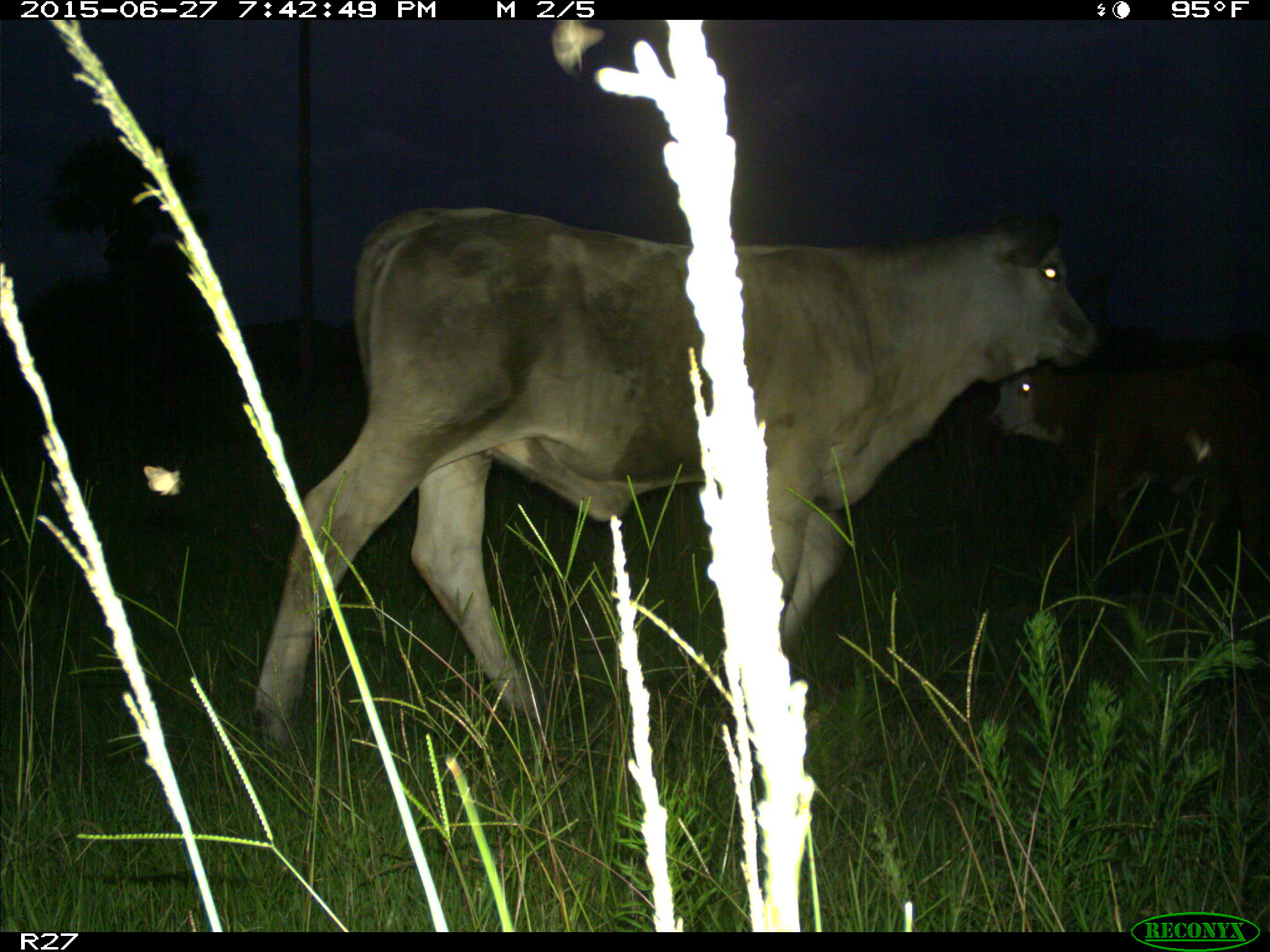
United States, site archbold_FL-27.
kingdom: Animalia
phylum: Chordata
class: Mammalia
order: Artiodactyla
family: Bovidae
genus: Bos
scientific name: Bos taurus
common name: domestic cow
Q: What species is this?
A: Bos taurus (domestic cow).